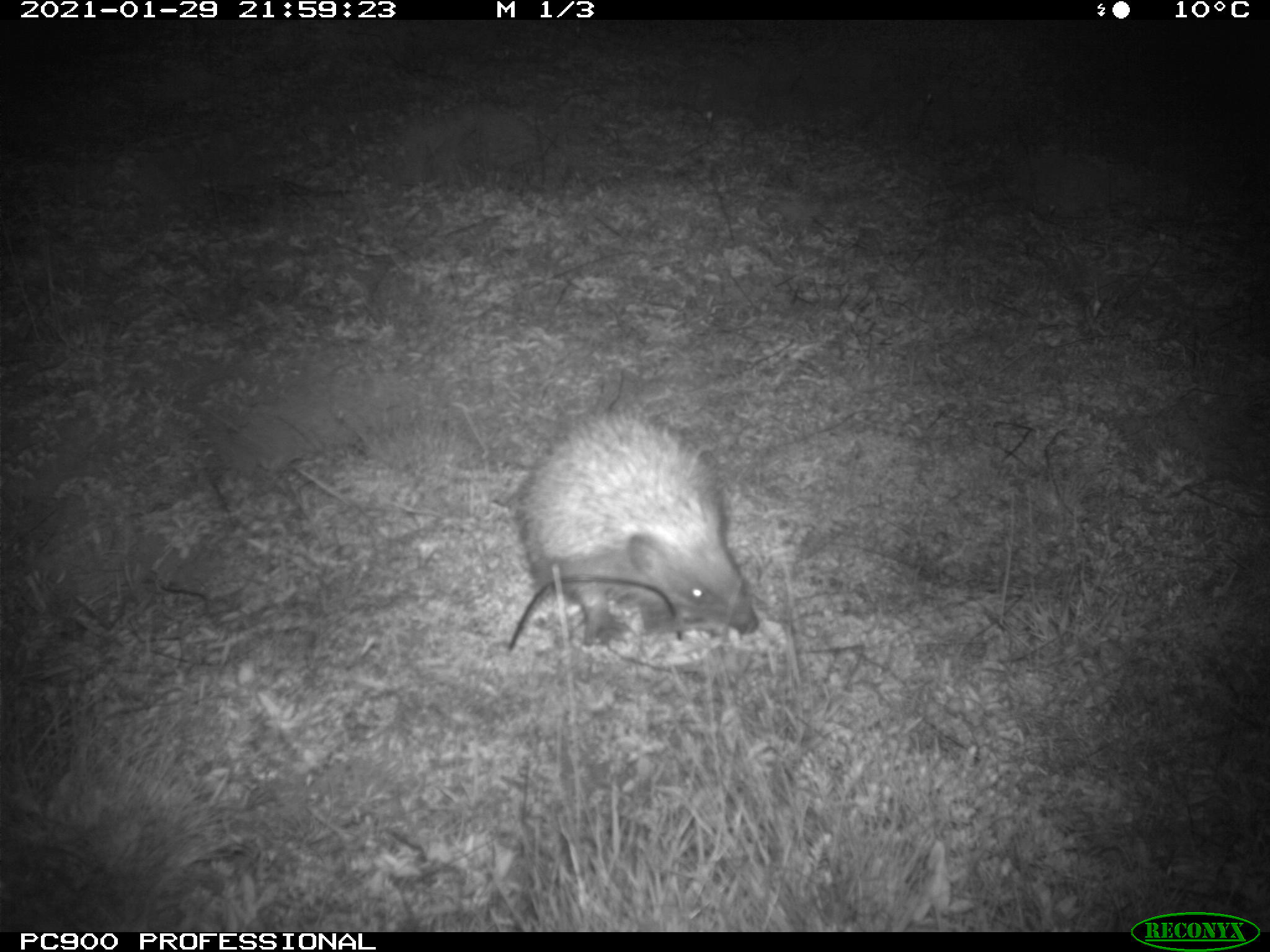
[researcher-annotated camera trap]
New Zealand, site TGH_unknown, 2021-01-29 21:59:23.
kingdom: Animalia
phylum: Chordata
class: Mammalia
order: Eulipotyphla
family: Erinaceidae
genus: Erinaceus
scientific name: Erinaceus europaeus europaeus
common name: european hedgehog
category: hedgehog